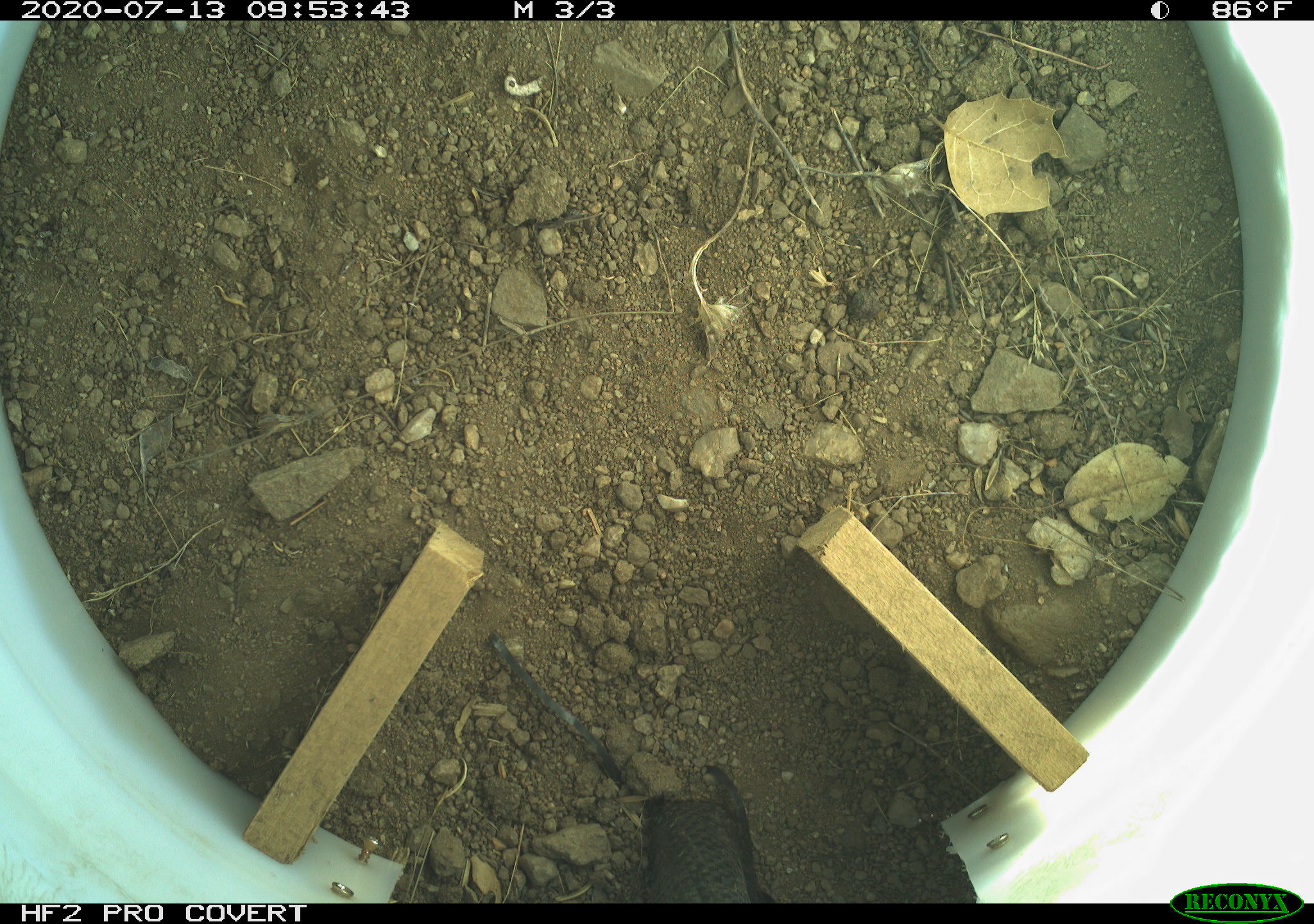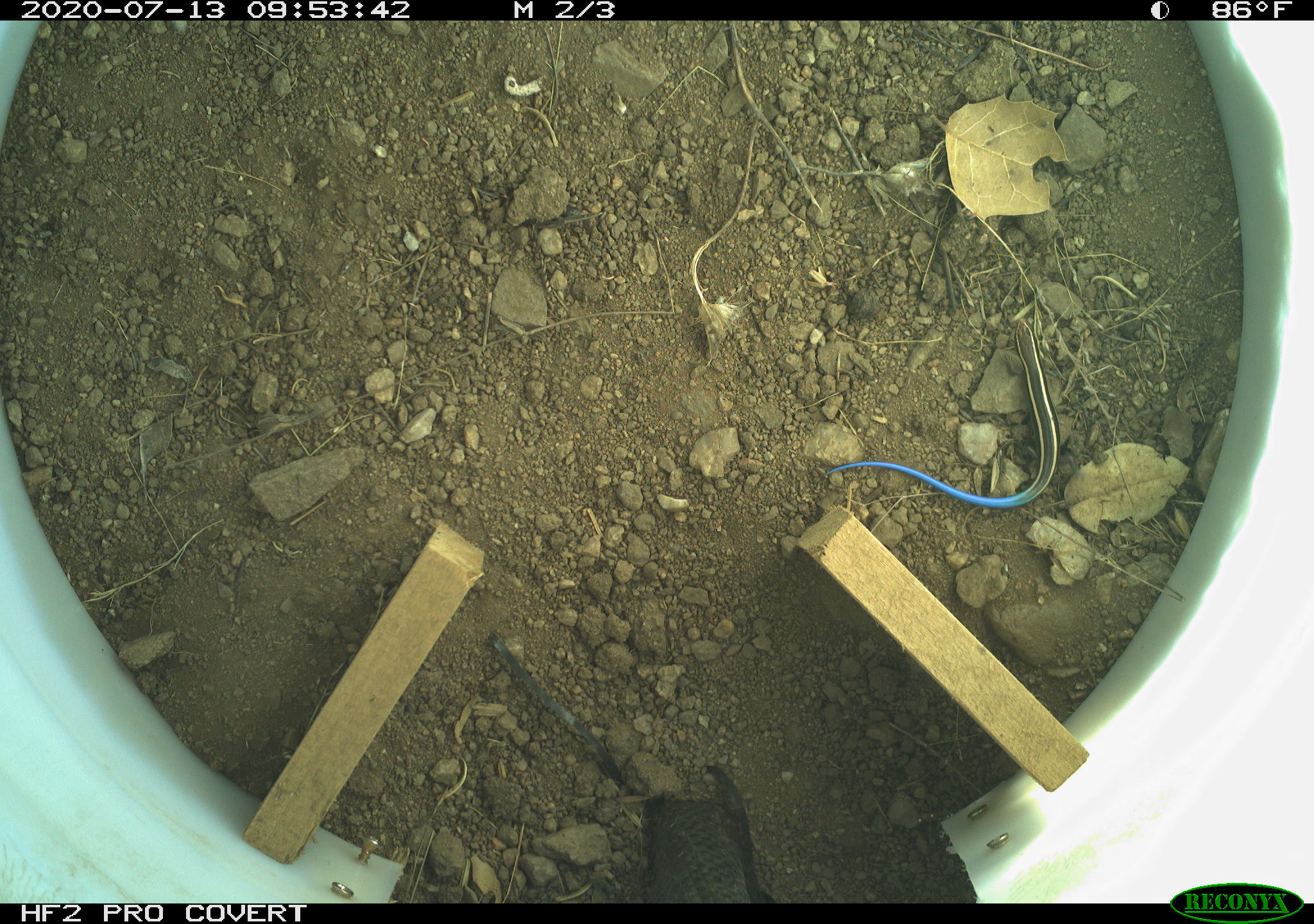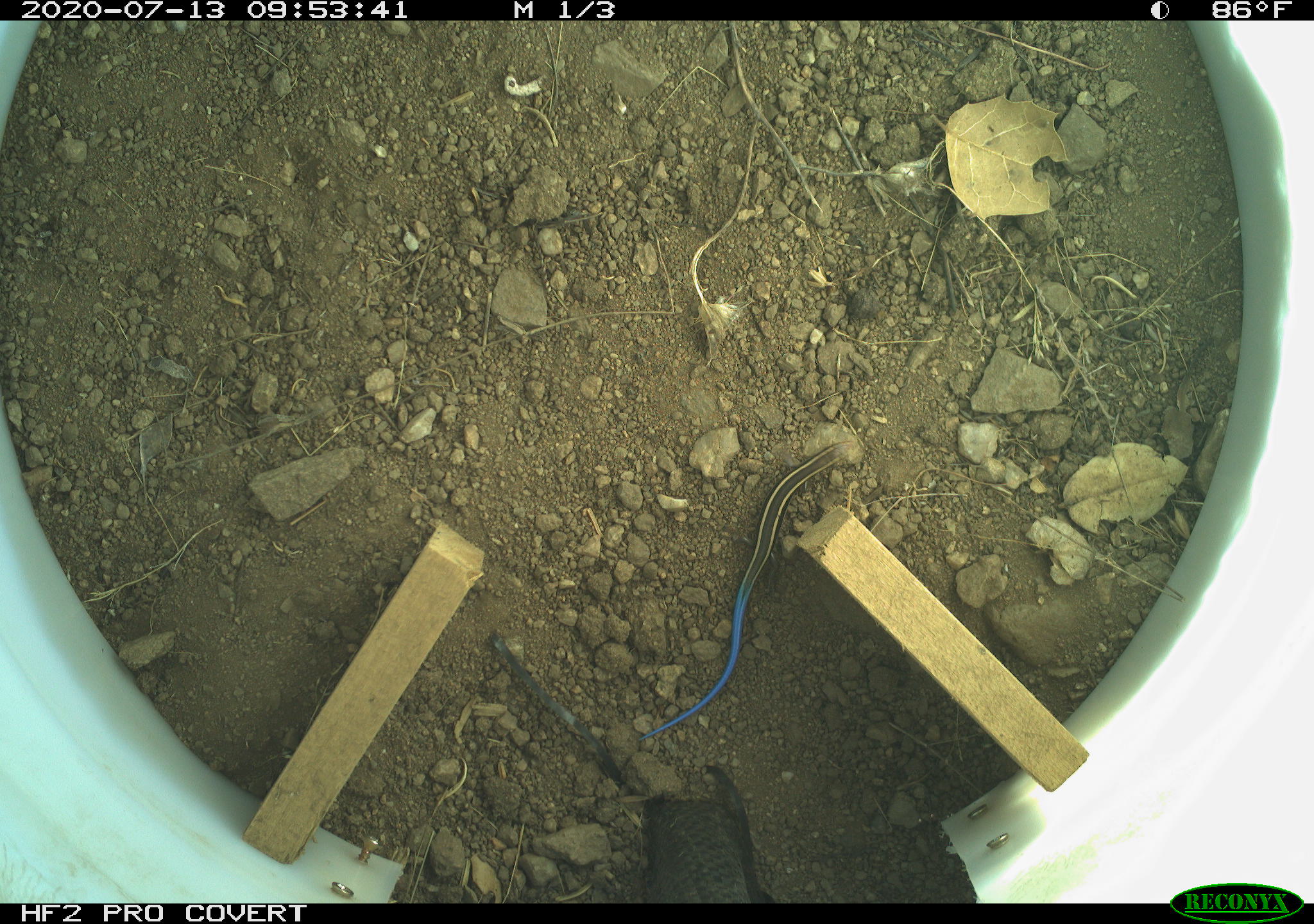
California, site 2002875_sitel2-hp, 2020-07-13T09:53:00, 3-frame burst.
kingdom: Animalia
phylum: Chordata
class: Reptilia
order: Squamata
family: Scincidae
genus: Plestiodon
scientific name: Plestiodon skiltonianus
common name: western skink